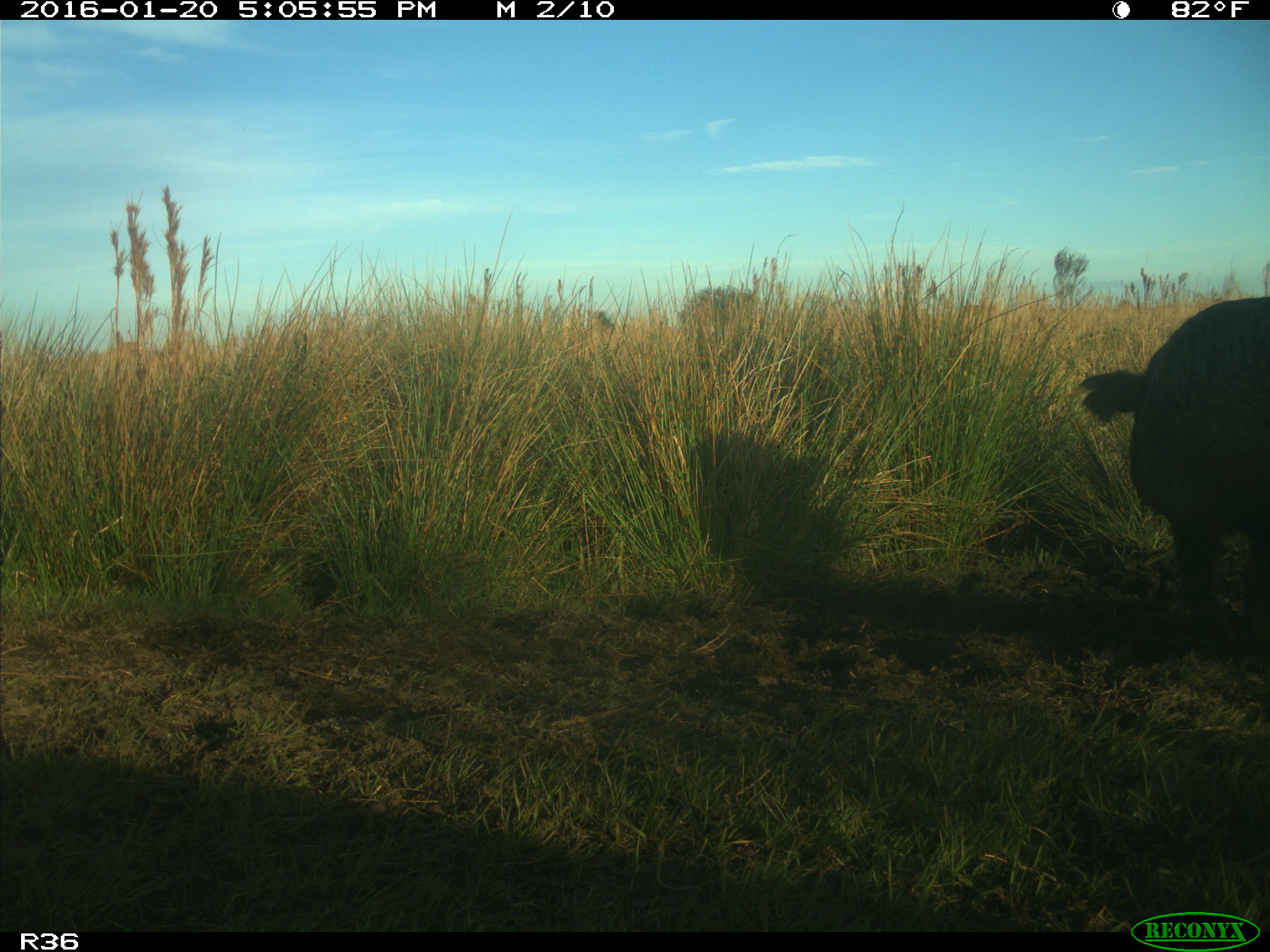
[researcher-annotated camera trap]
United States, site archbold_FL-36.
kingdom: Animalia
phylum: Chordata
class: Mammalia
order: Artiodactyla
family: Suidae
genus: Sus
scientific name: Sus scrofa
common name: wild boar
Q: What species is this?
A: Sus scrofa (wild boar).